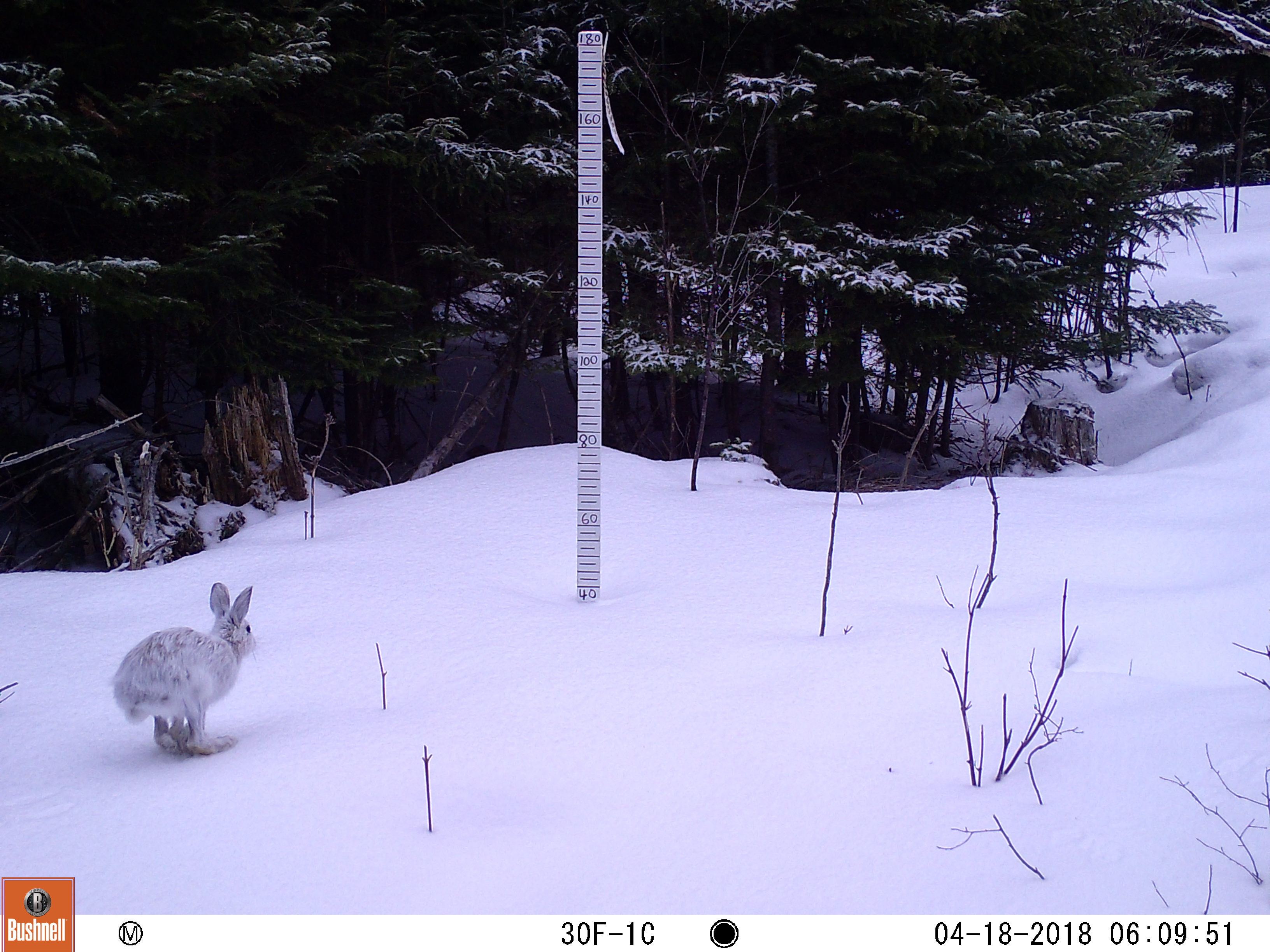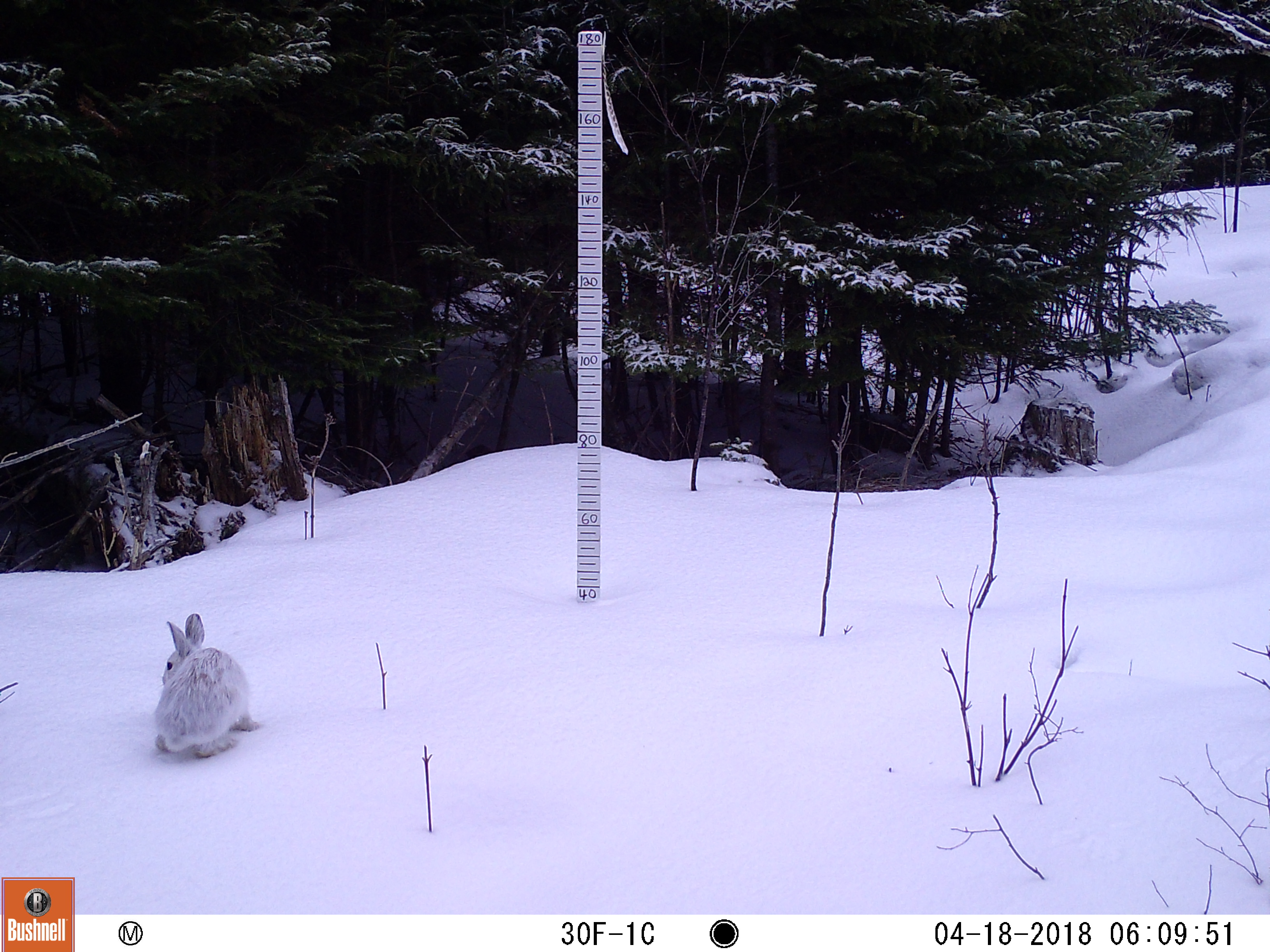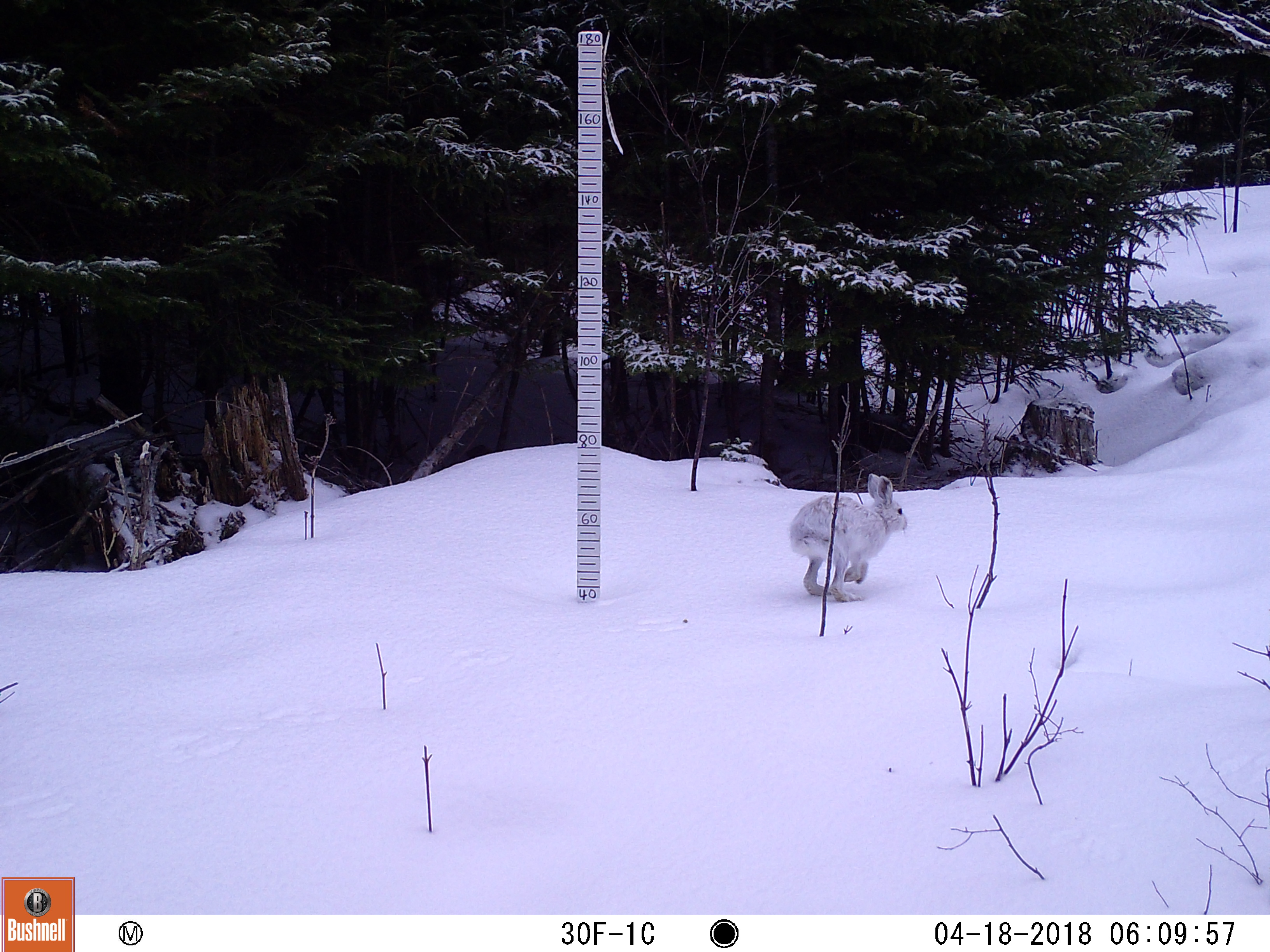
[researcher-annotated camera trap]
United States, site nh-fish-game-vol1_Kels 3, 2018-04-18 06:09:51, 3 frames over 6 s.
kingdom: Animalia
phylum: Chordata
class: Mammalia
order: Lagomorpha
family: Leporidae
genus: Lepus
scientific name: Lepus americanus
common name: snowshoe hare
Snowshoe hare (Lepus americanus).